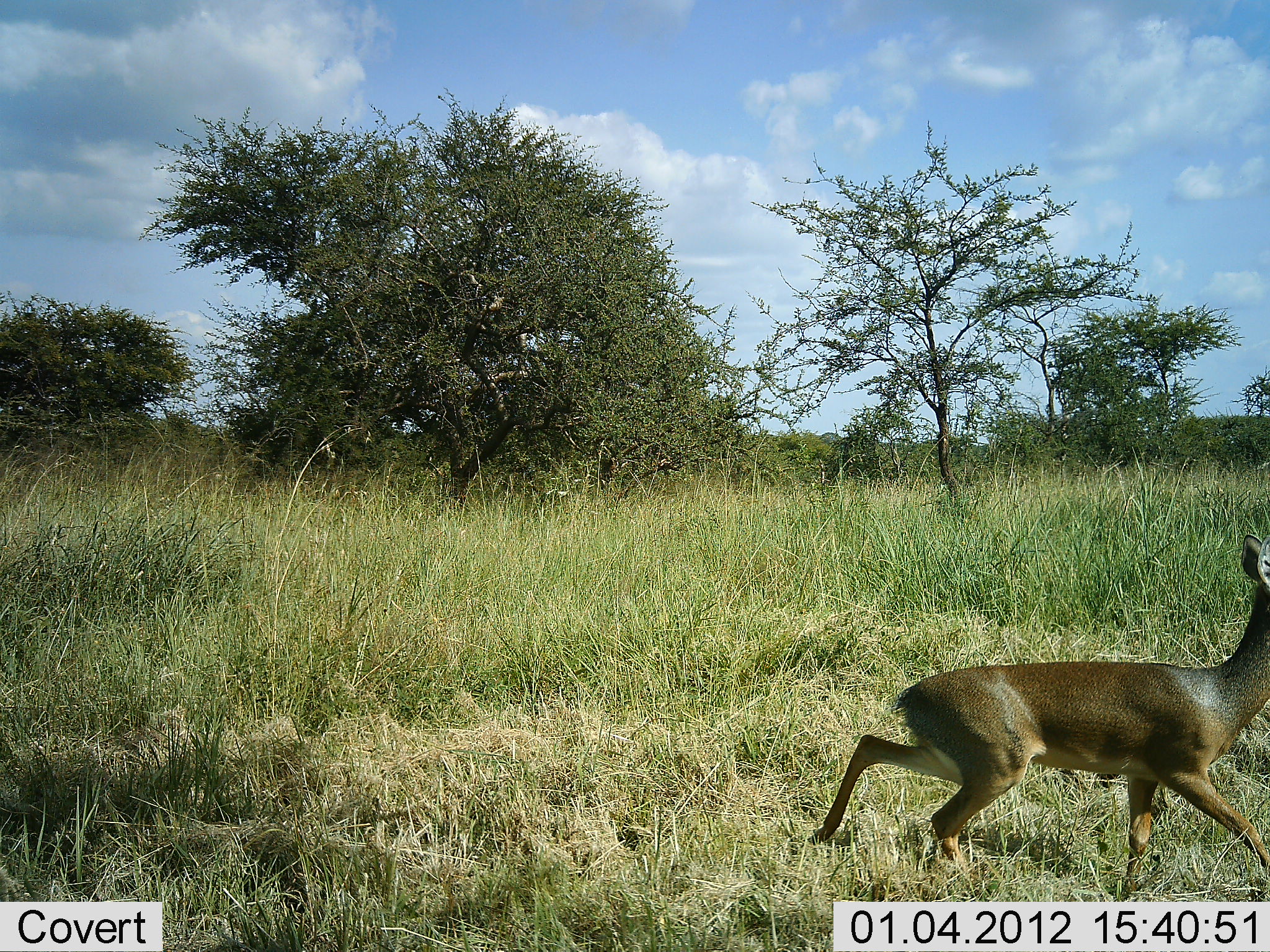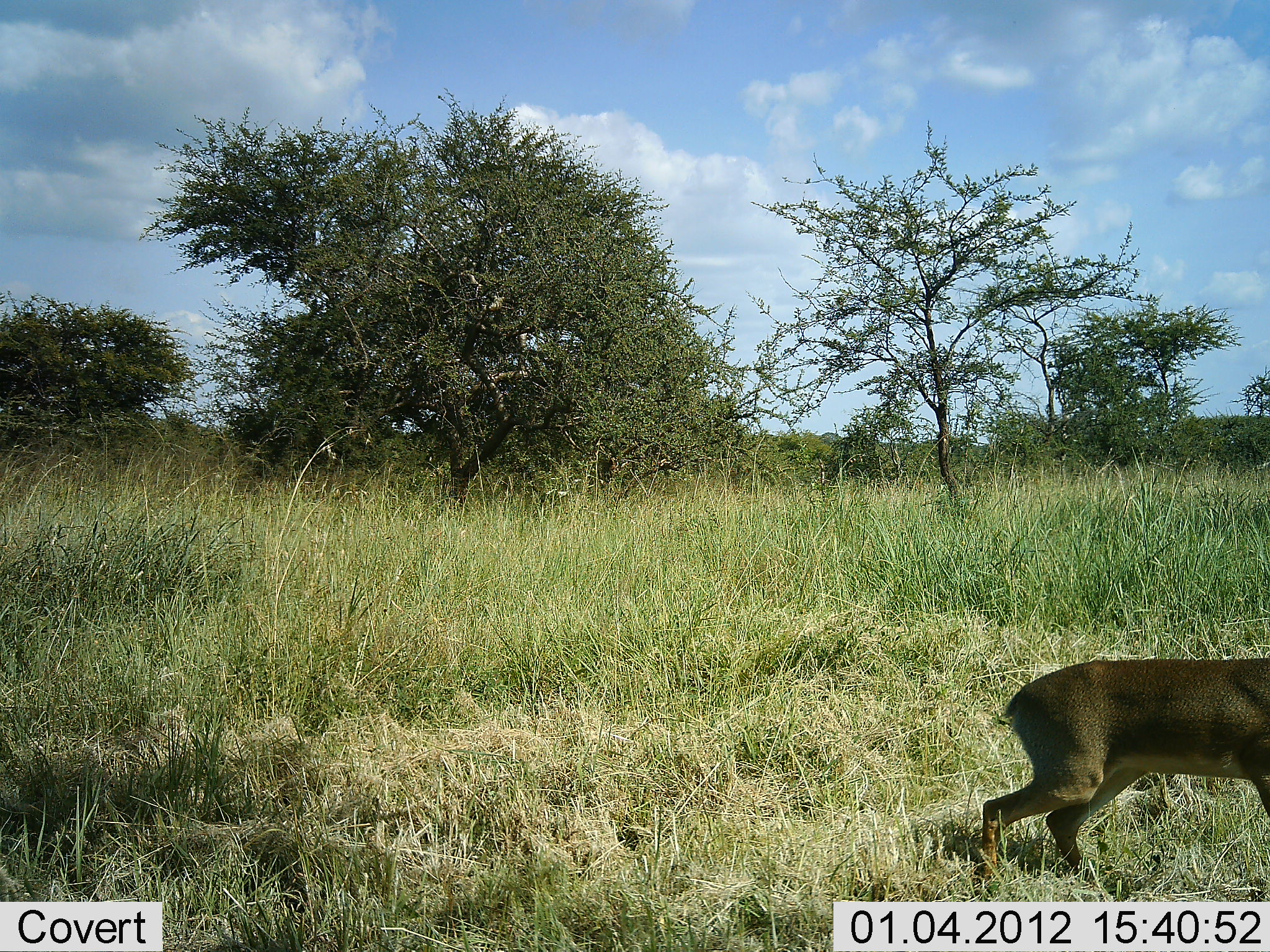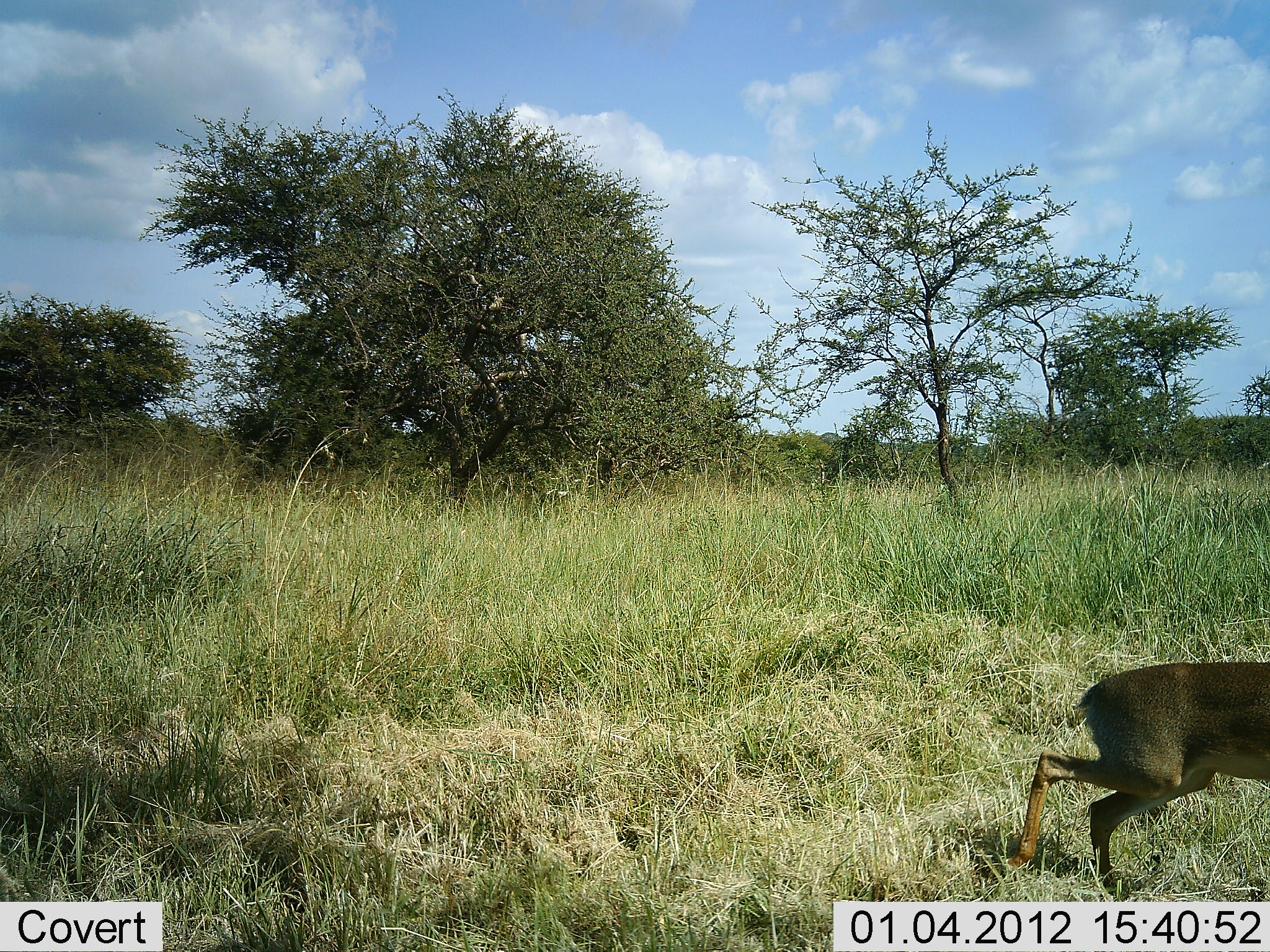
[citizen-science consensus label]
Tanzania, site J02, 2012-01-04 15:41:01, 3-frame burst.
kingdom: Animalia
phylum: Chordata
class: Mammalia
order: Artiodactyla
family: Bovidae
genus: Madoqua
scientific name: Madoqua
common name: dikdik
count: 1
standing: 0%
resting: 0%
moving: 100%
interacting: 0%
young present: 0%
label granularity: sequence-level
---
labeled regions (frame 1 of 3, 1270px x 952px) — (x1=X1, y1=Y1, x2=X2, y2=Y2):
animal: (x1=809, y1=533, x2=1270, y2=895)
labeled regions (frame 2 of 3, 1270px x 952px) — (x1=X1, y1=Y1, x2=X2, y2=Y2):
animal: (x1=981, y1=656, x2=1270, y2=884)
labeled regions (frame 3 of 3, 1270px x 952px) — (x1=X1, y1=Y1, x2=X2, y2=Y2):
animal: (x1=1006, y1=660, x2=1270, y2=897)